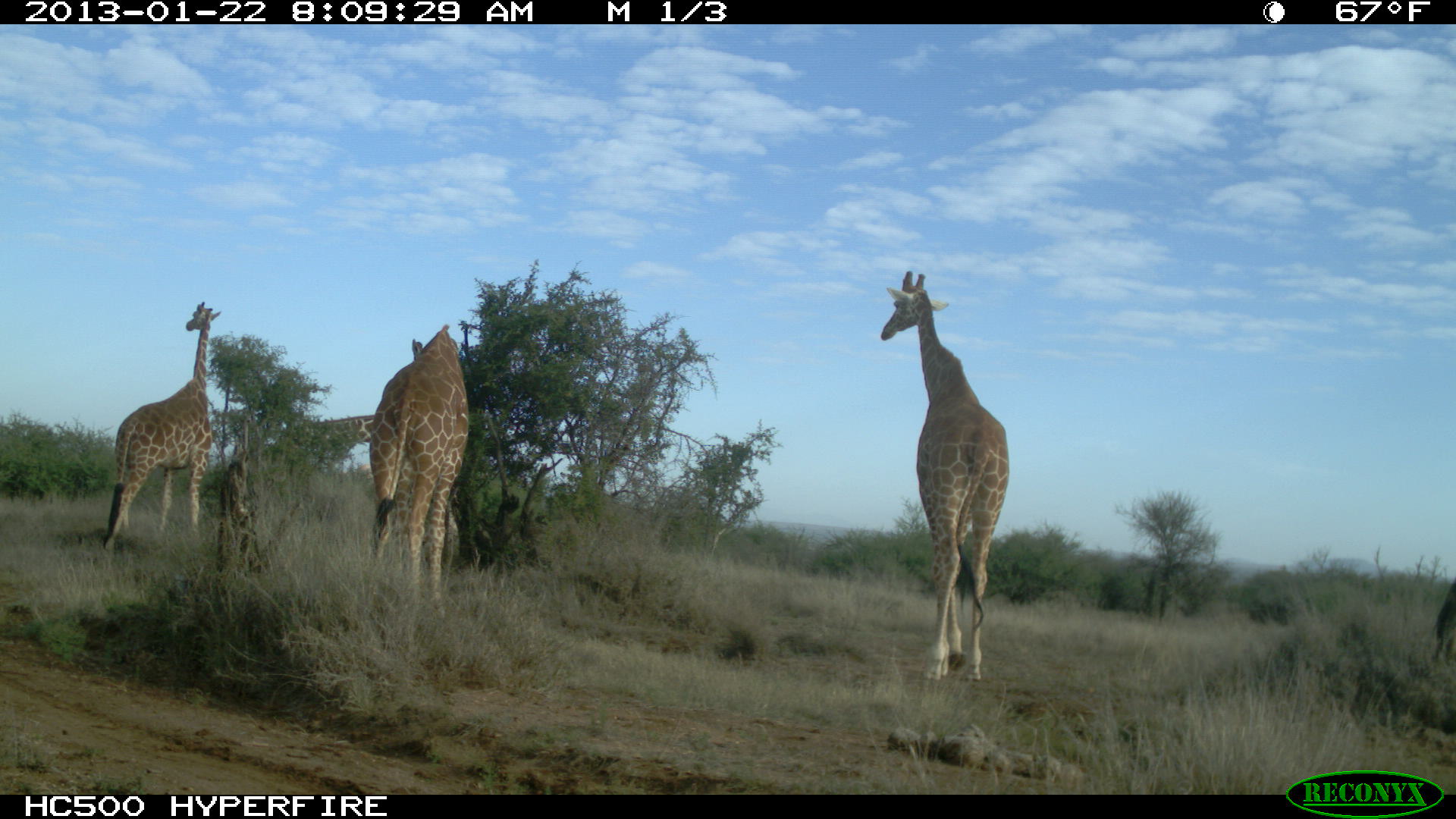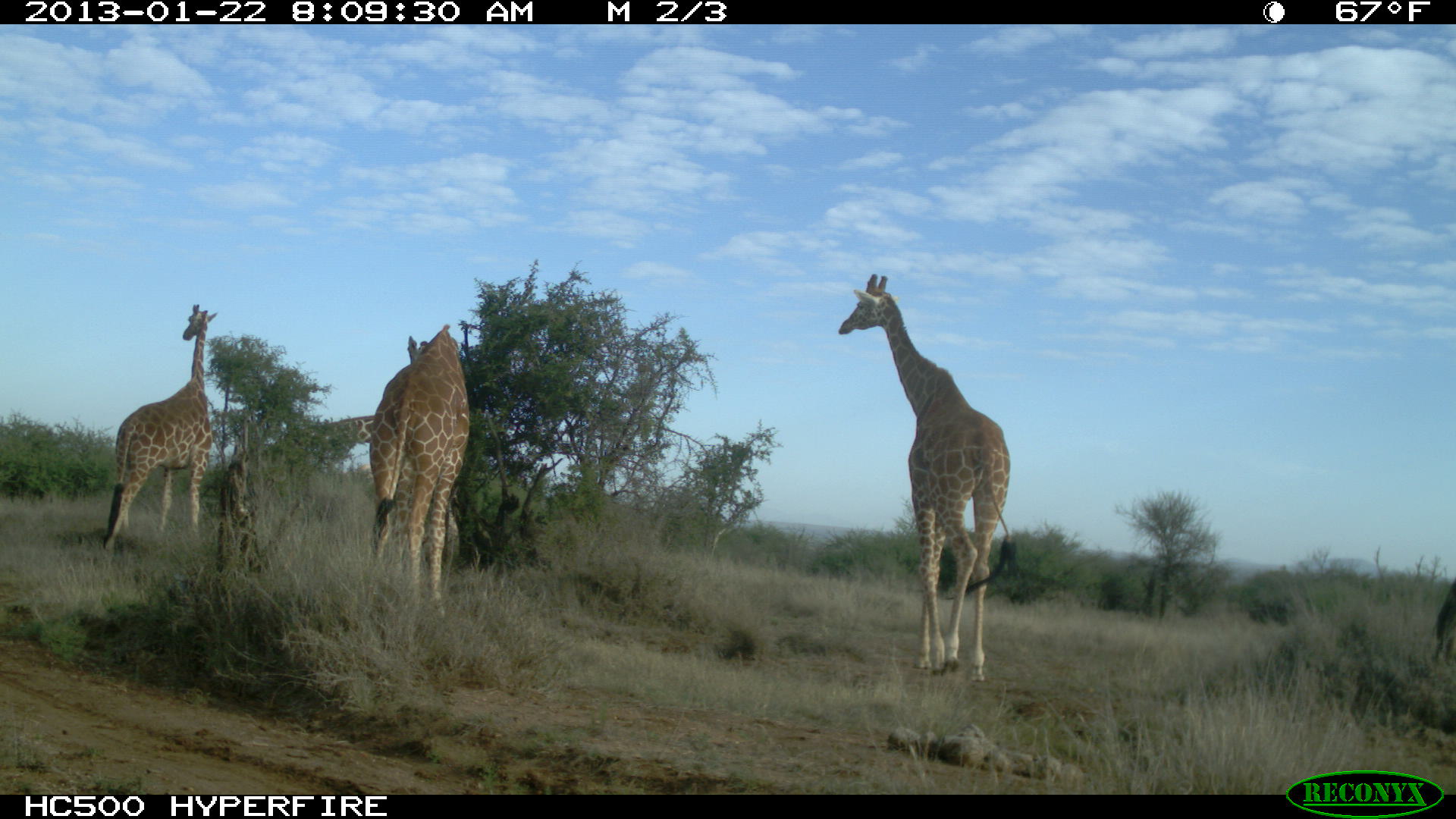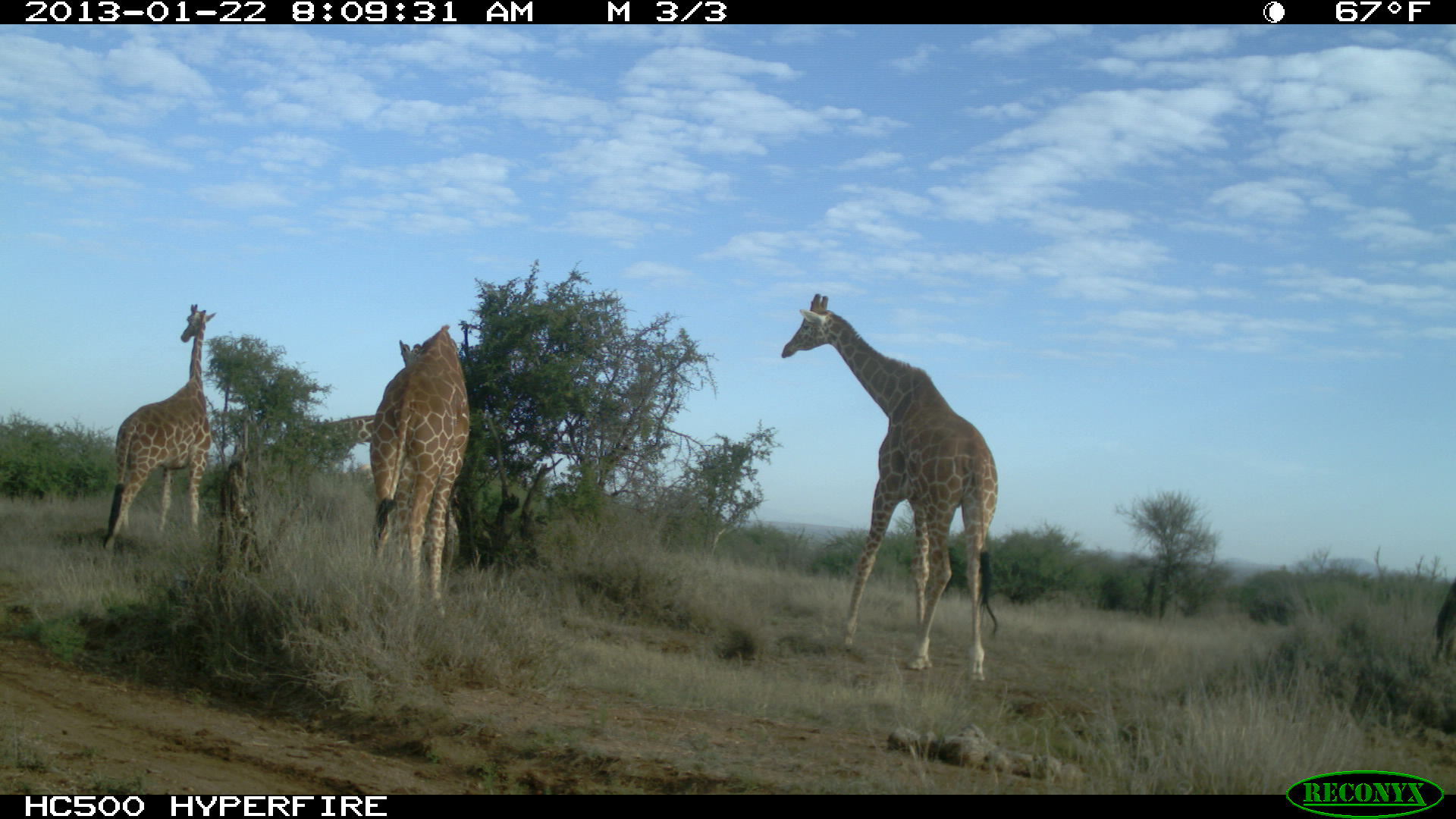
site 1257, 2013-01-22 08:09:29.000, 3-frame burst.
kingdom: Animalia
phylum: Chordata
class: Mammalia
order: Artiodactyla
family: Giraffidae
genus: Giraffa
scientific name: Giraffa camelopardalis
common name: giraffe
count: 4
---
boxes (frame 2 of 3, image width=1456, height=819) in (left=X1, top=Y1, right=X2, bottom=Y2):
giraffa camelopardalis: (left=836, top=272, right=1011, bottom=685); (left=369, top=323, right=469, bottom=620); (left=105, top=302, right=218, bottom=553); (left=215, top=410, right=375, bottom=567)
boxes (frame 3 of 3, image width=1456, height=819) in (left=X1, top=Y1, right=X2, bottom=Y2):
giraffa camelopardalis: (left=781, top=291, right=999, bottom=682); (left=368, top=325, right=471, bottom=613); (left=102, top=302, right=215, bottom=557); (left=203, top=415, right=372, bottom=531)